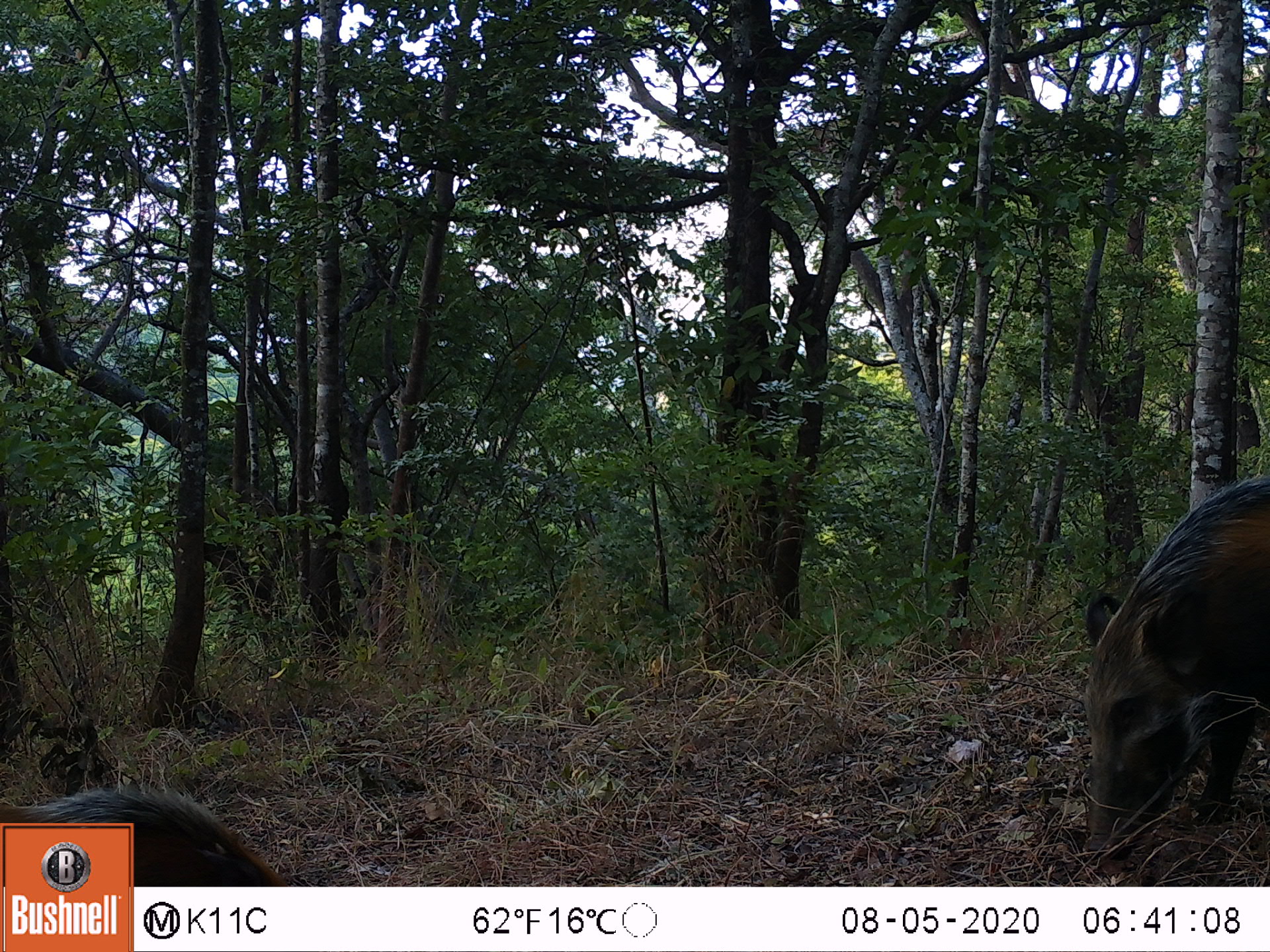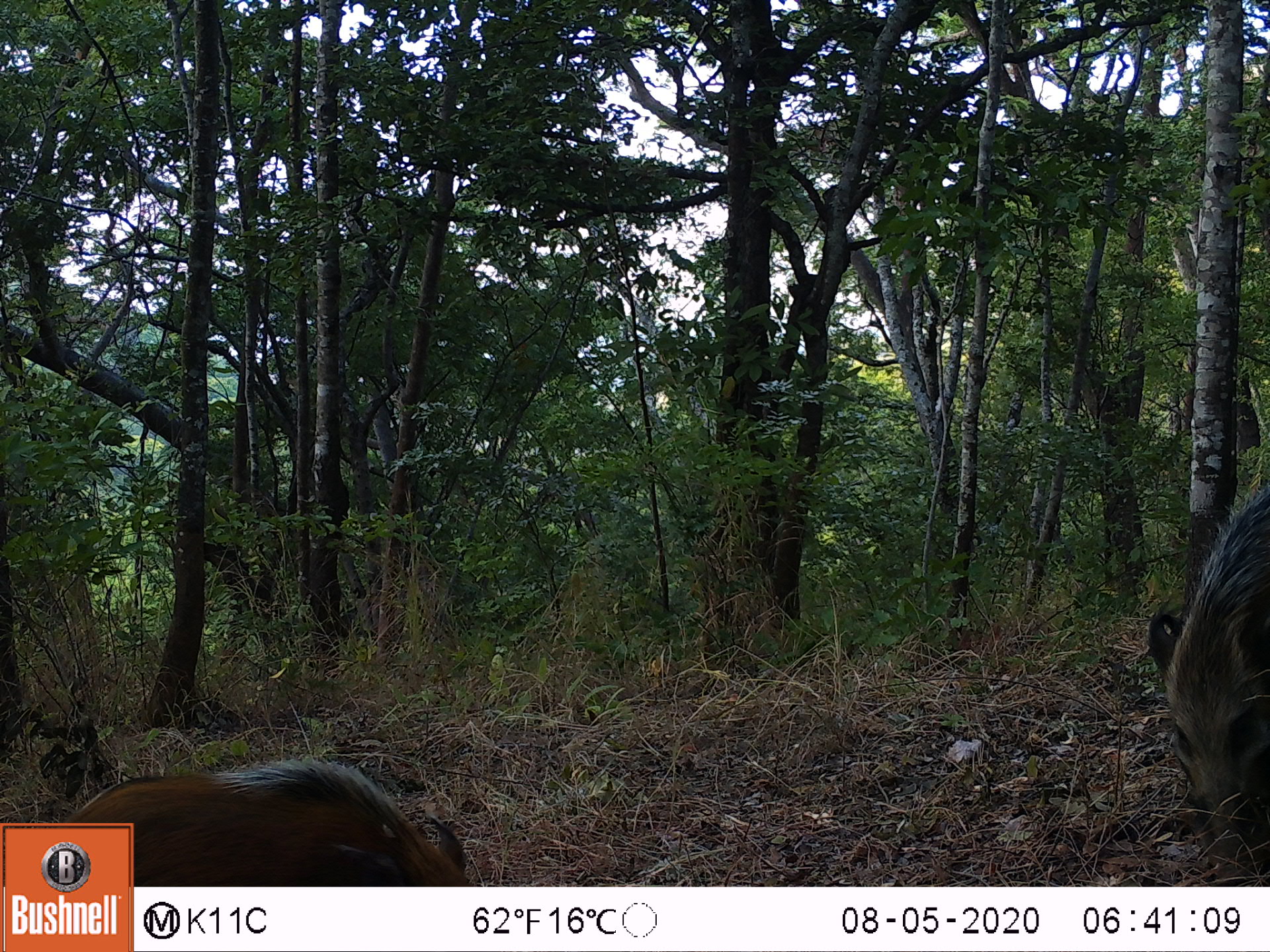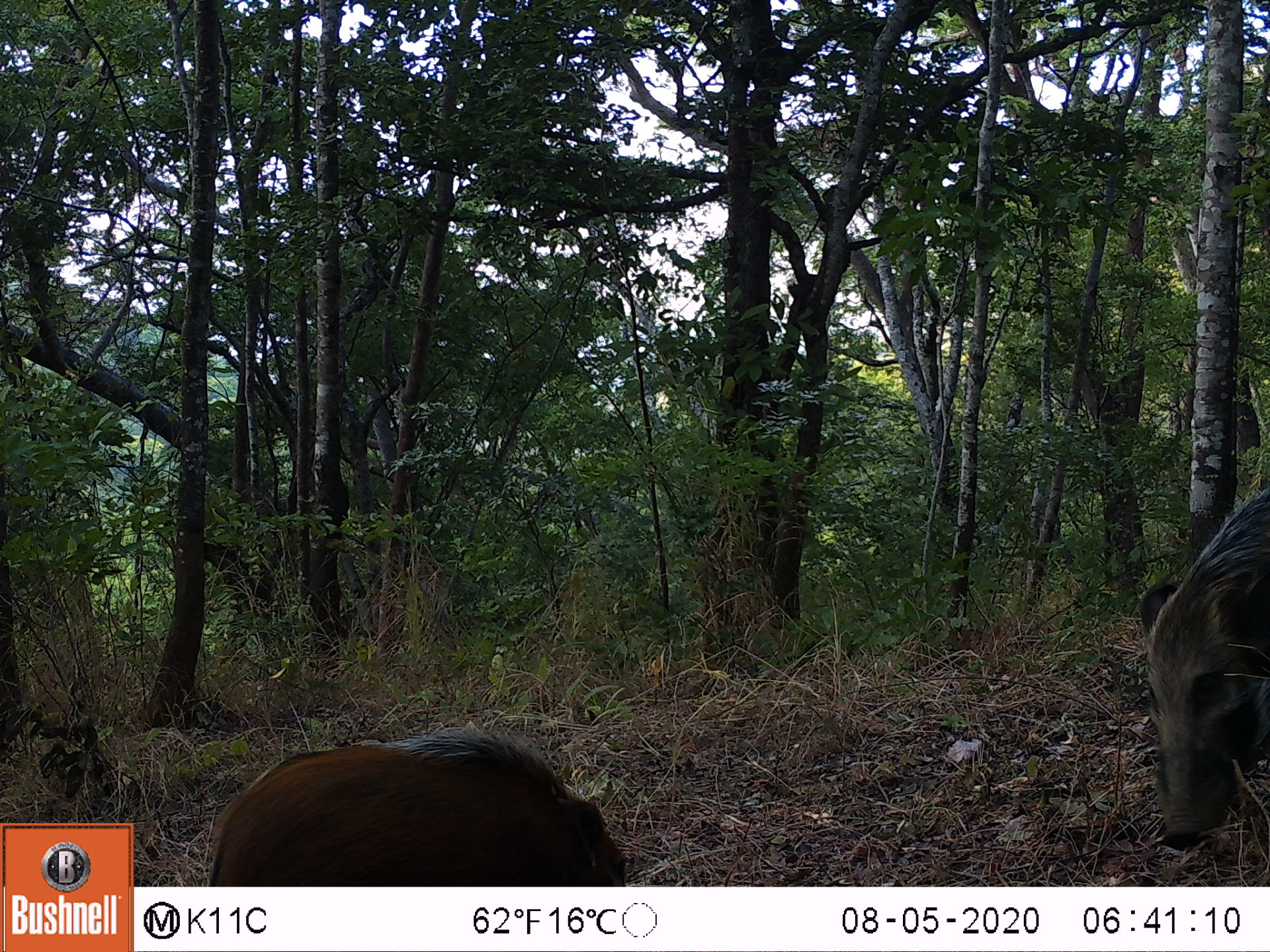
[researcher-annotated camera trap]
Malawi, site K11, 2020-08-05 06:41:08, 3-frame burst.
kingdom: Animalia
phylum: Chordata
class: Mammalia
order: Artiodactyla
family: Suidae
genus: Potamochoerus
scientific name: Potamochoerus larvatus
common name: bushpig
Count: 2.